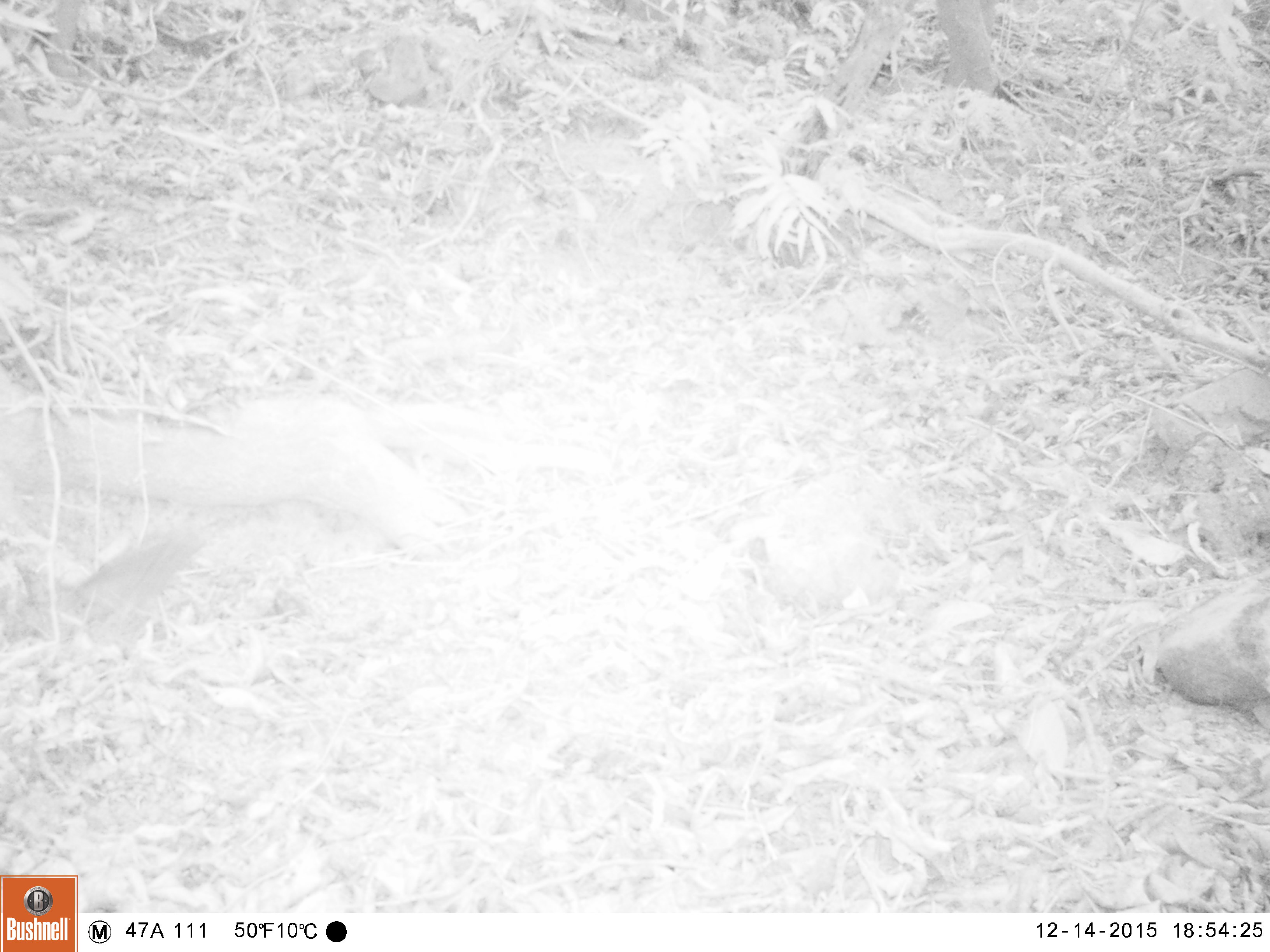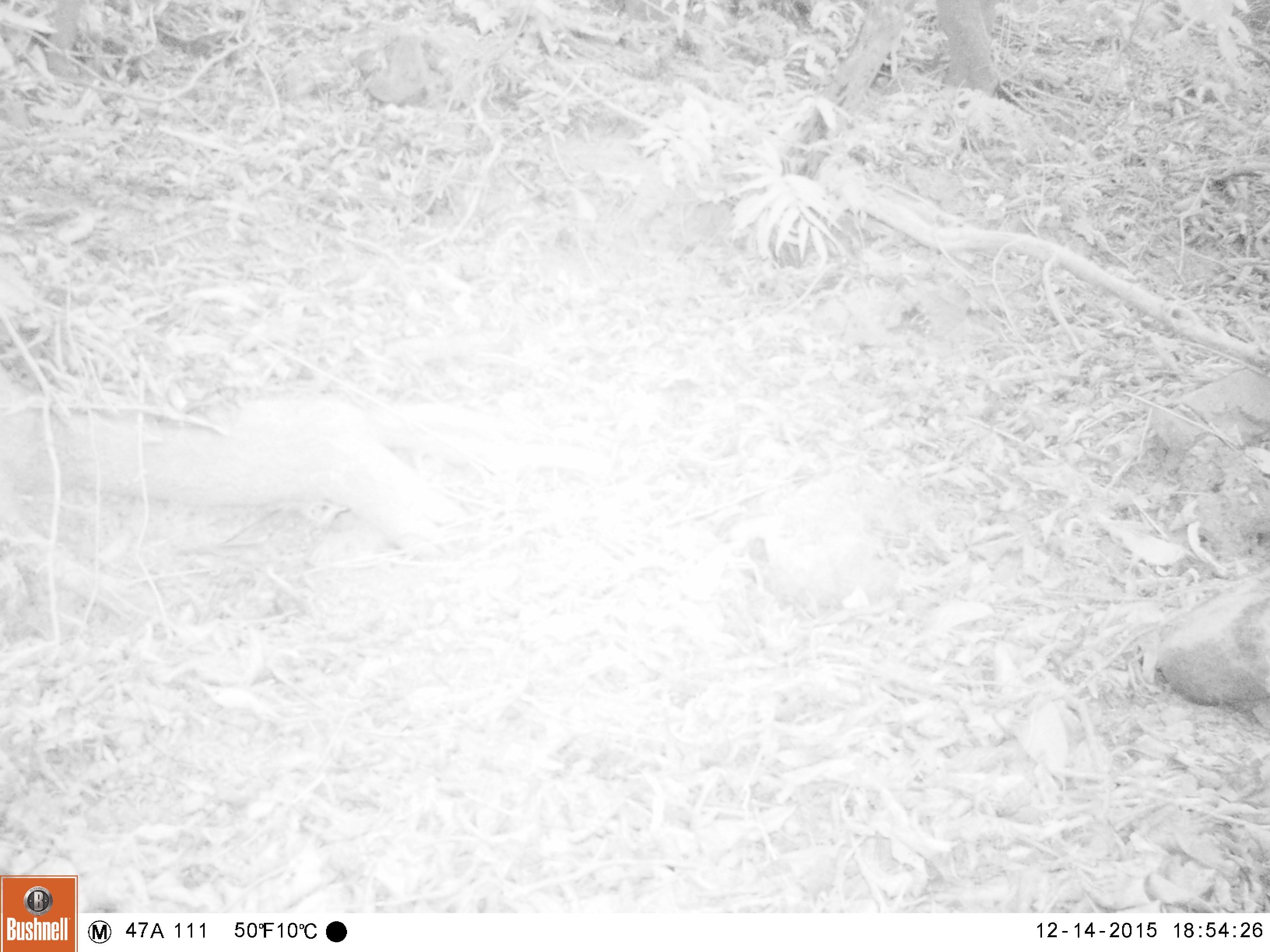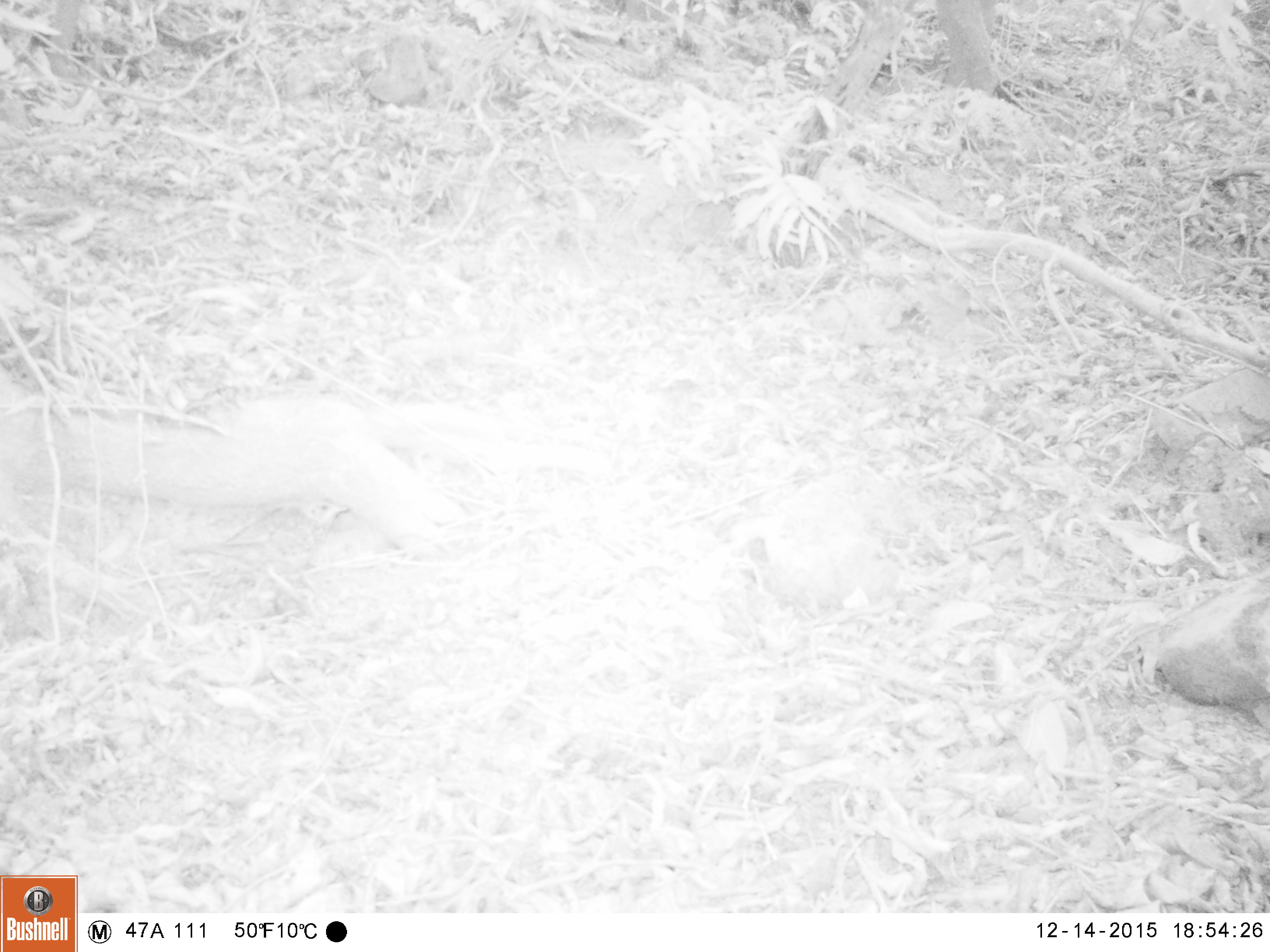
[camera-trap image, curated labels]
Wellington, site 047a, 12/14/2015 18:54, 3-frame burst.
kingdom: Animalia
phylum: Chordata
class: Aves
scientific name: Aves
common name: bird